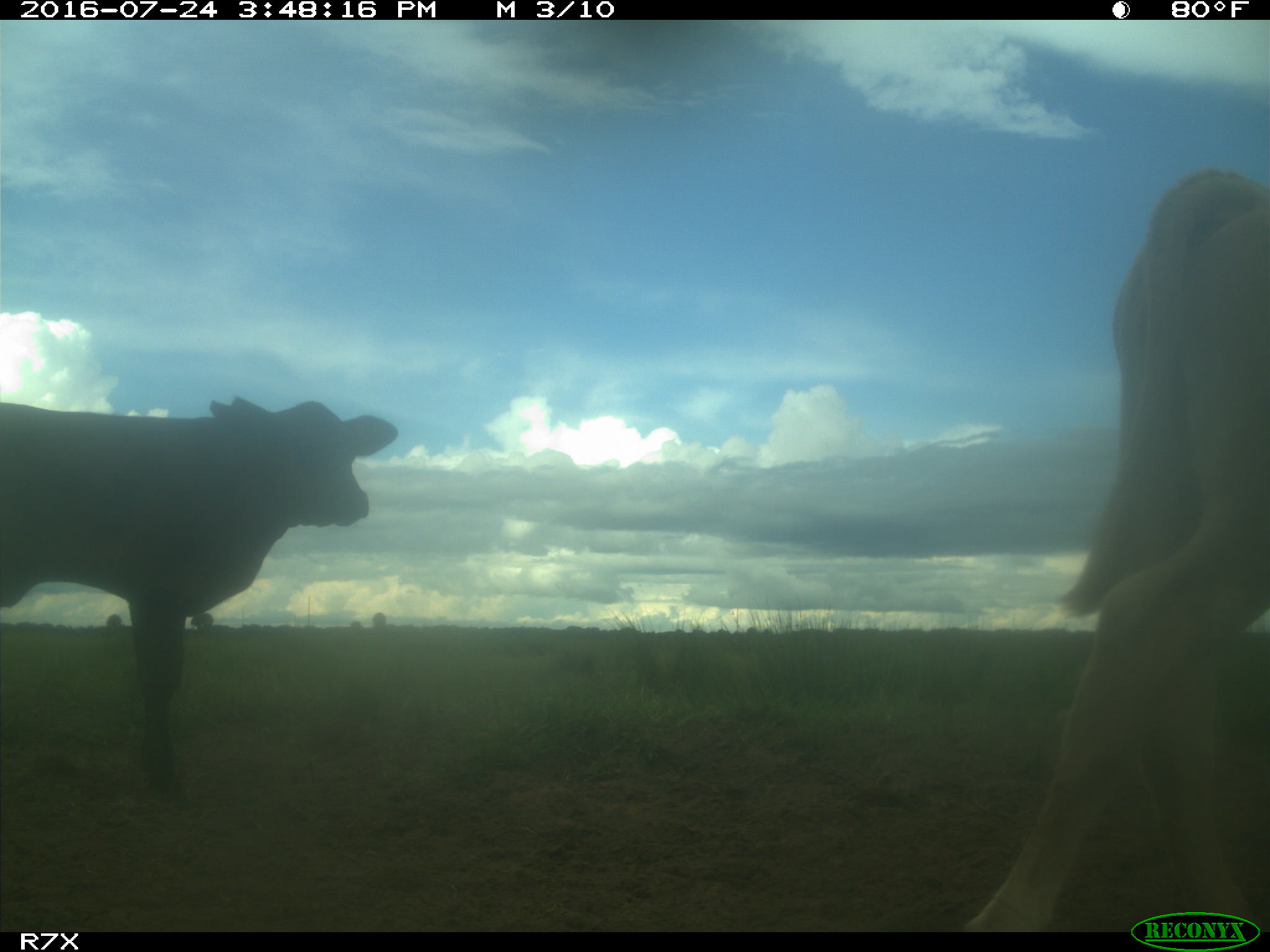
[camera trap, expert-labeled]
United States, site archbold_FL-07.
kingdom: Animalia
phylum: Chordata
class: Mammalia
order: Artiodactyla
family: Bovidae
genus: Bos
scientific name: Bos taurus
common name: domestic cow